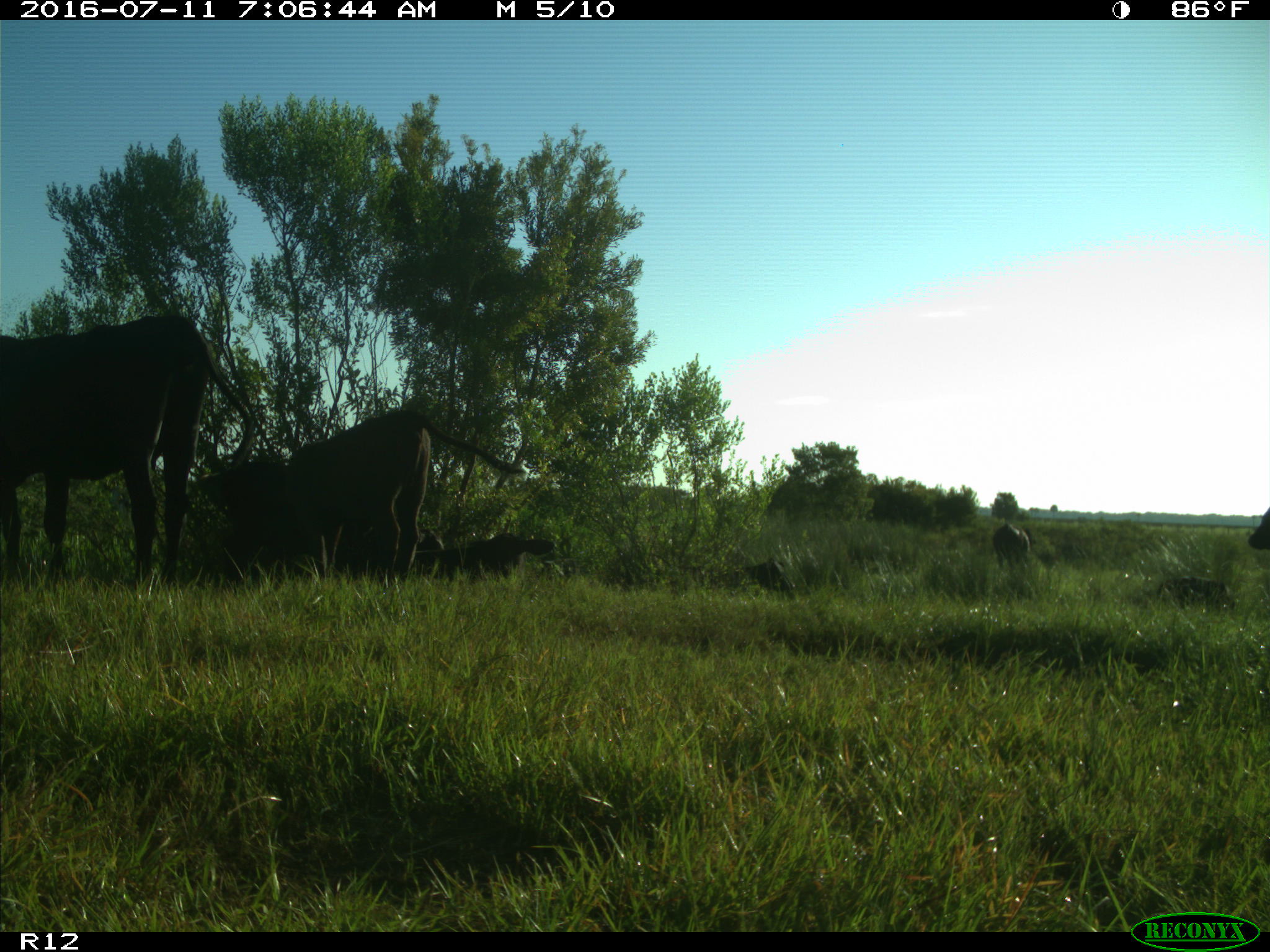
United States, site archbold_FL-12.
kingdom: Animalia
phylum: Chordata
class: Mammalia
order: Artiodactyla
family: Bovidae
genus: Bos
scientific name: Bos taurus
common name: domestic cow